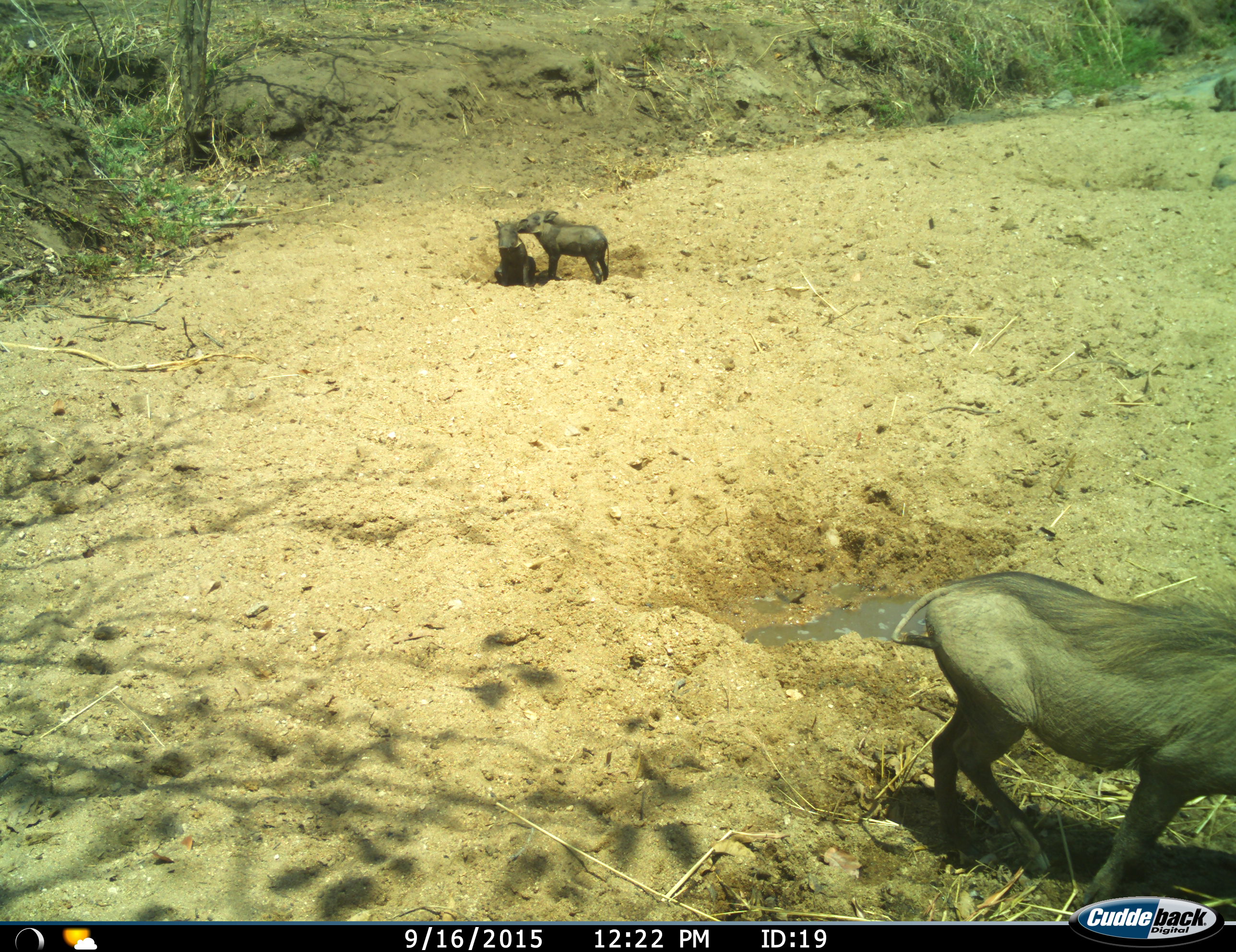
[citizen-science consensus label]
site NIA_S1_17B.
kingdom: Animalia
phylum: Chordata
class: Mammalia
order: Artiodactyla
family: Suidae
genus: Phacochoerus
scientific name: Phacochoerus africanus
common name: warthog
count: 3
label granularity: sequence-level